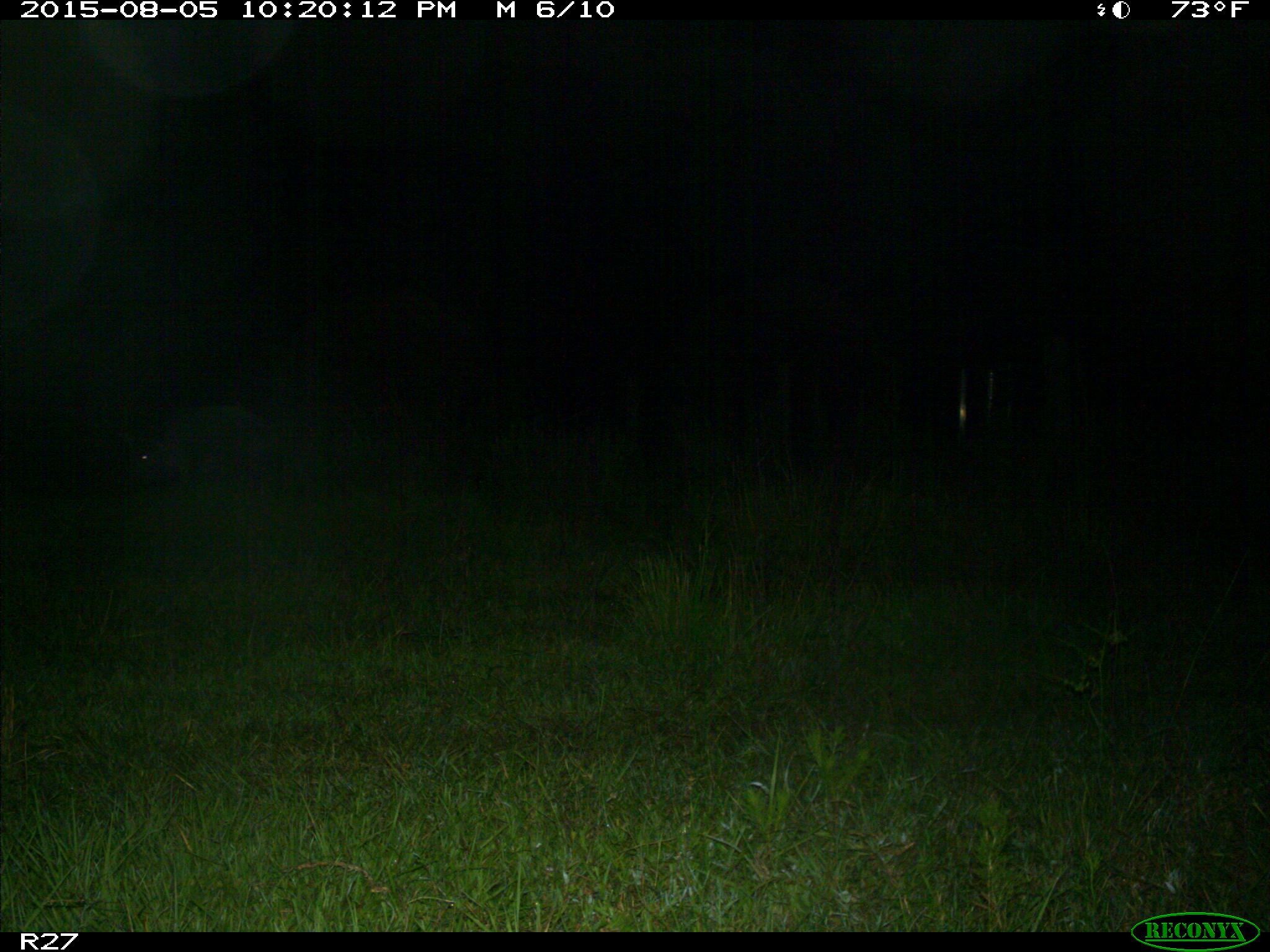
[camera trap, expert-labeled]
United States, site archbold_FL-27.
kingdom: Animalia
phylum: Chordata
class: Mammalia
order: Artiodactyla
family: Suidae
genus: Sus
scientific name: Sus scrofa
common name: wild boar